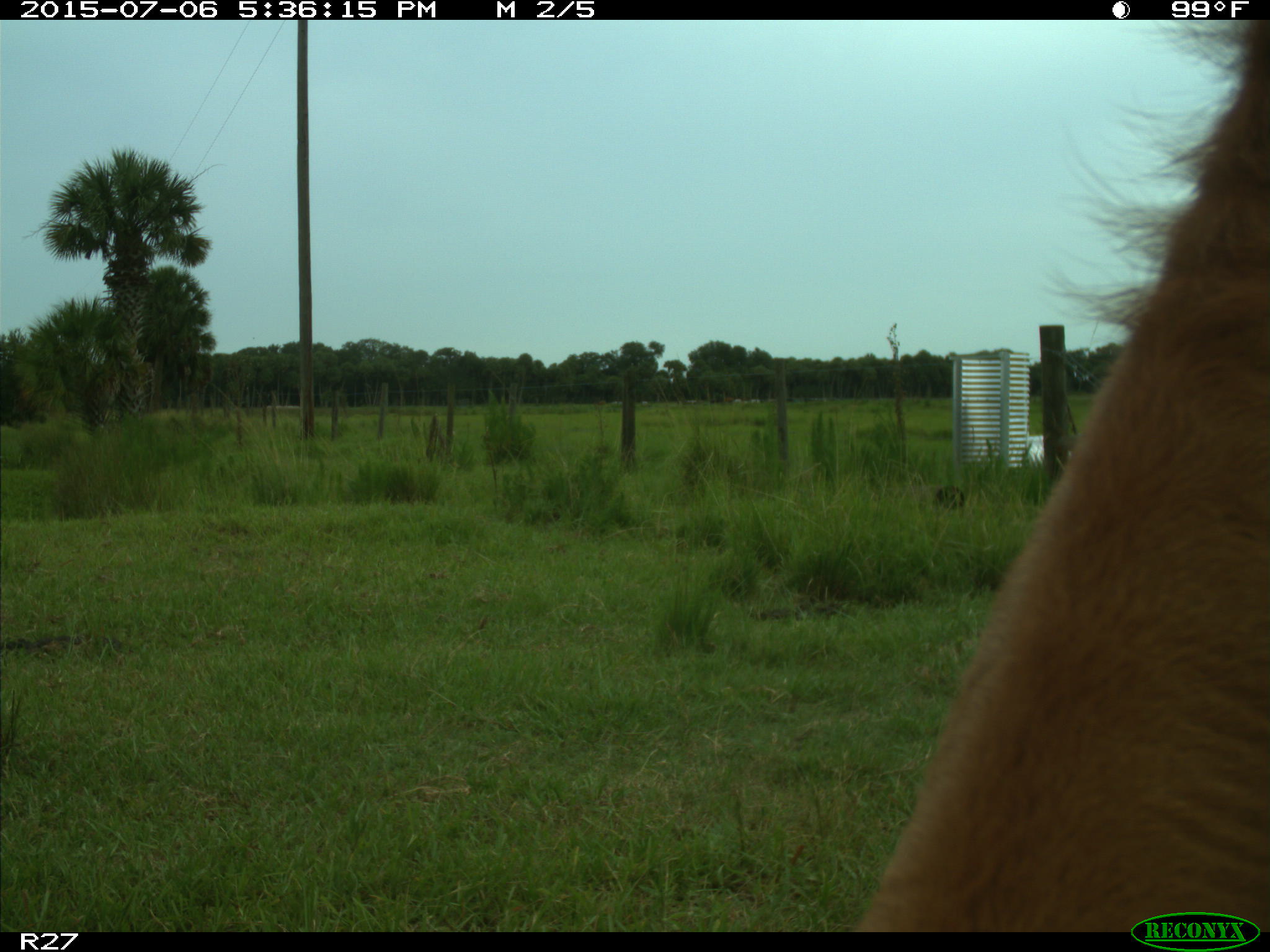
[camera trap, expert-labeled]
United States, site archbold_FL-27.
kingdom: Animalia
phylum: Chordata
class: Mammalia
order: Artiodactyla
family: Bovidae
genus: Bos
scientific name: Bos taurus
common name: domestic cow